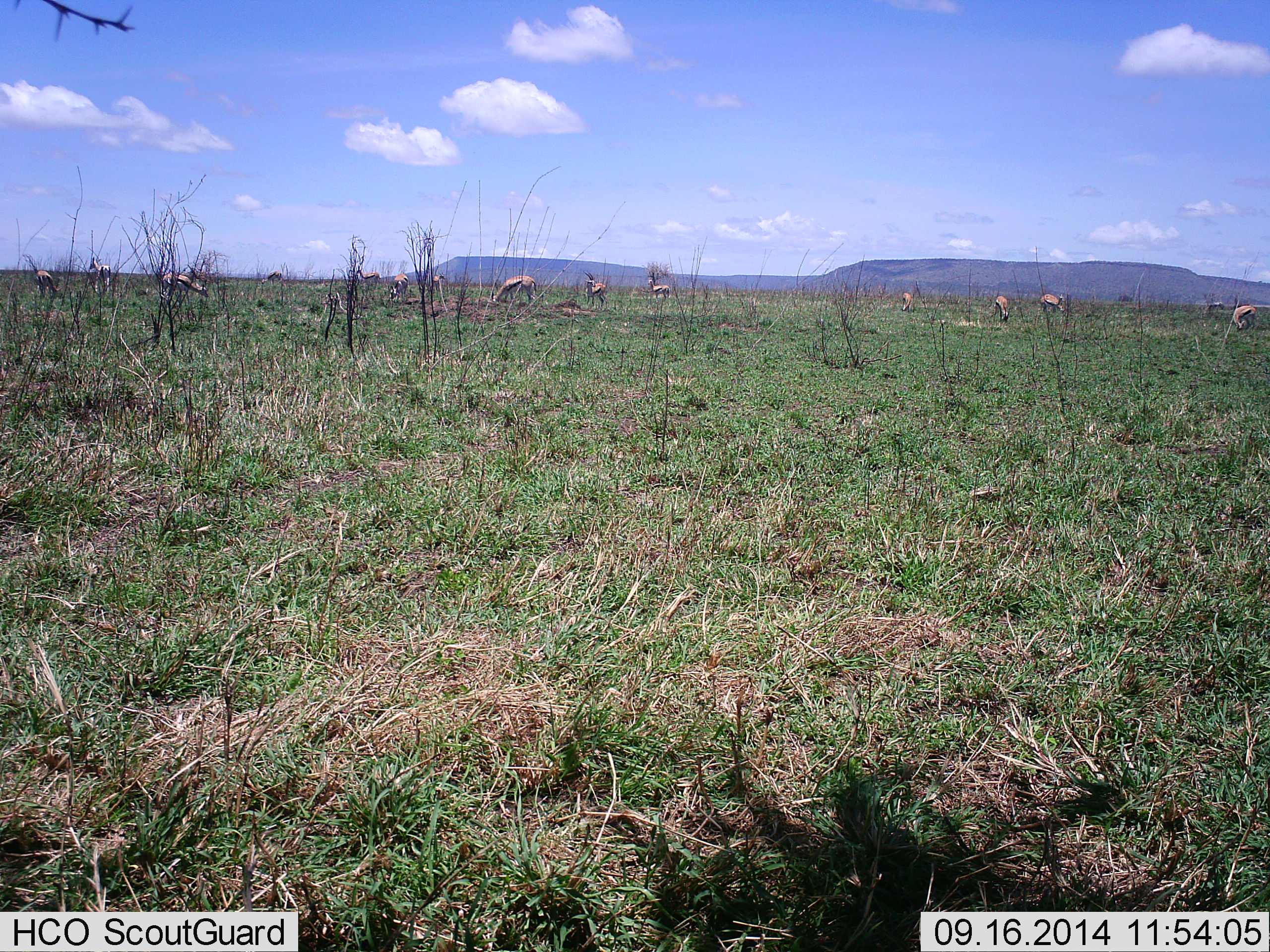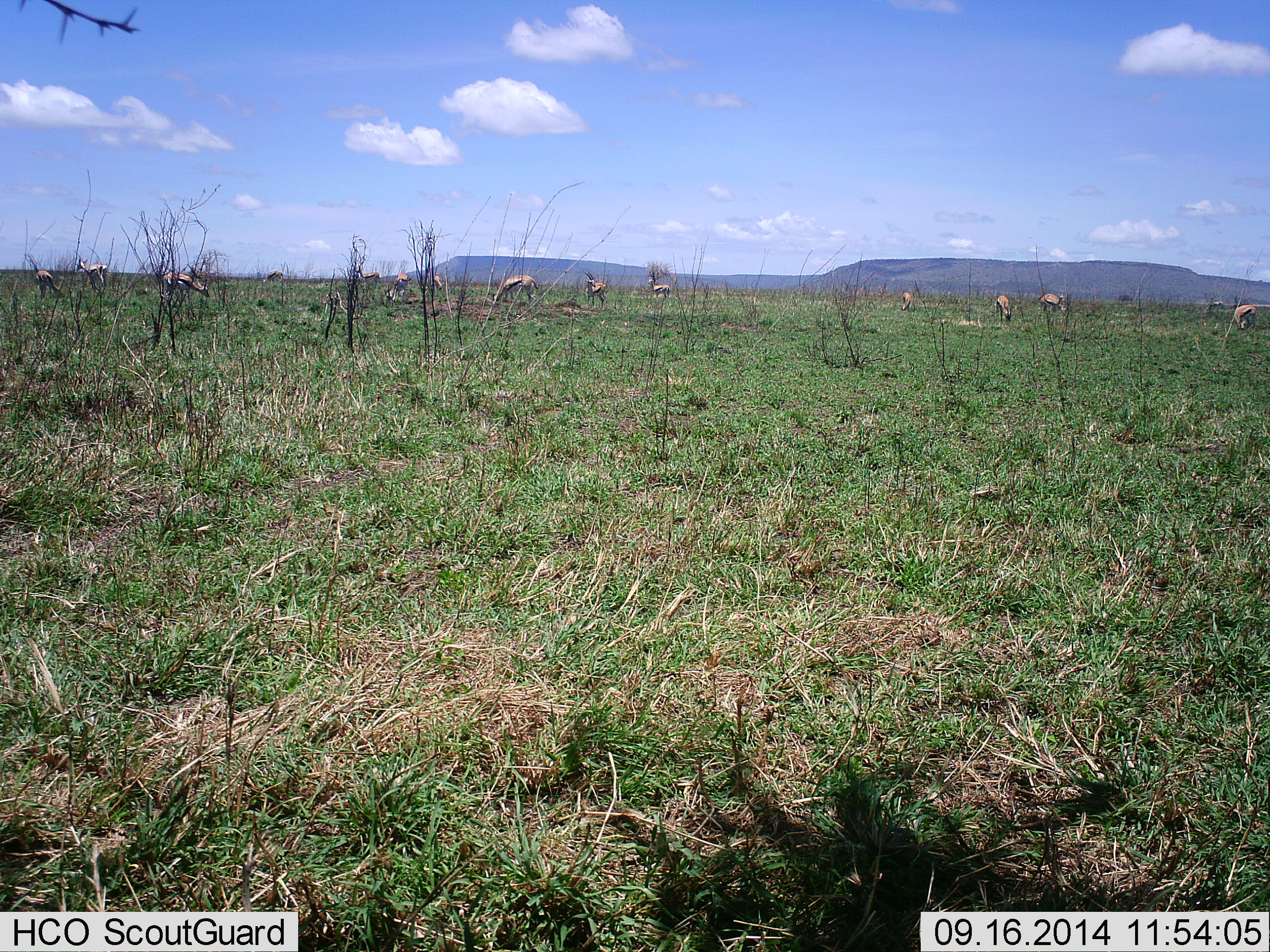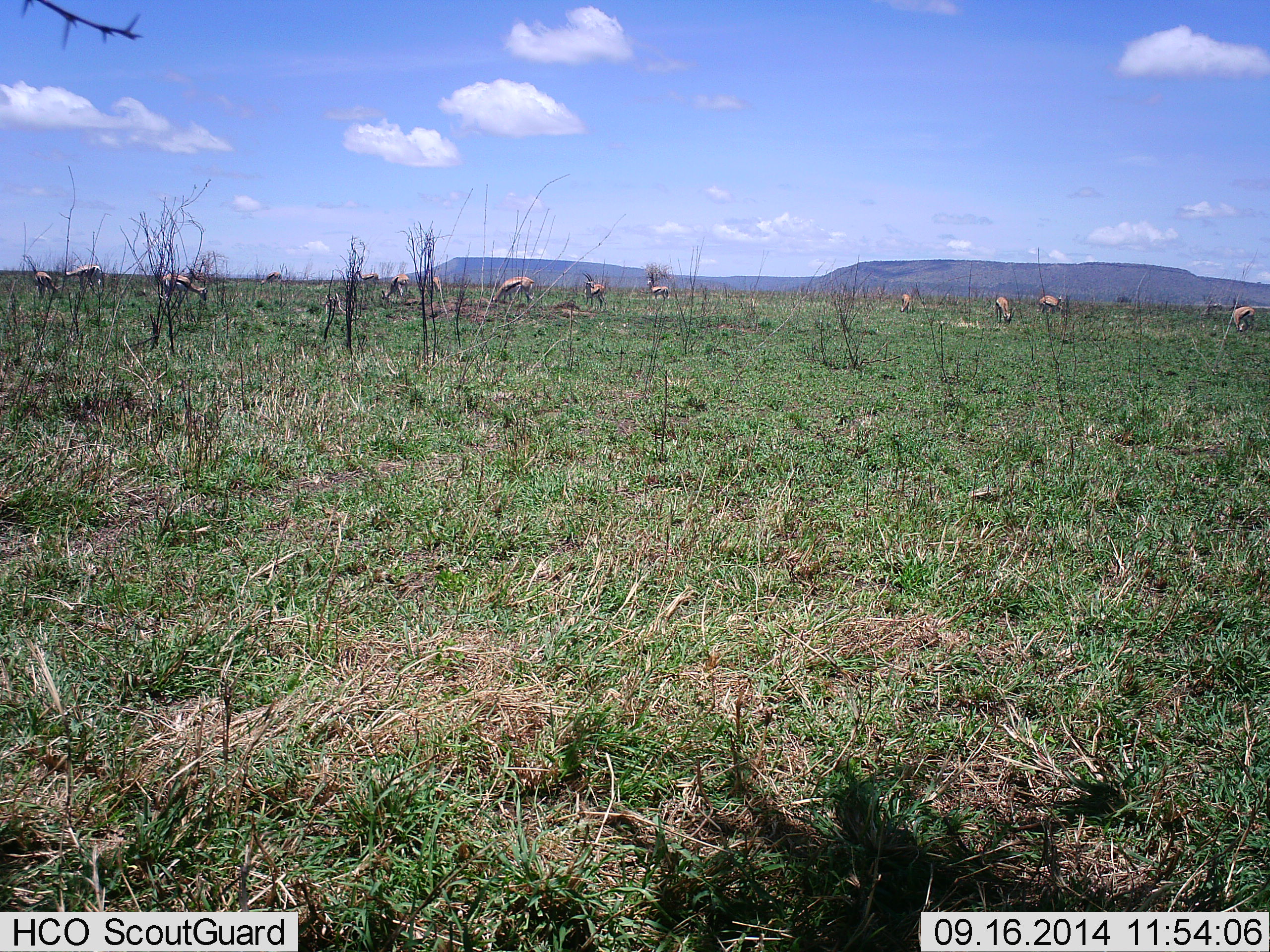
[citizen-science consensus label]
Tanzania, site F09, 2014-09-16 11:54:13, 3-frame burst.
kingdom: Animalia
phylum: Chordata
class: Mammalia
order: Artiodactyla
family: Bovidae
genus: Eudorcas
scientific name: Eudorcas thomsonii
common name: thomson's gazelle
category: gazellethomsons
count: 11-50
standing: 50%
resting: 0%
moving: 0%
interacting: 0%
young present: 0%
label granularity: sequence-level